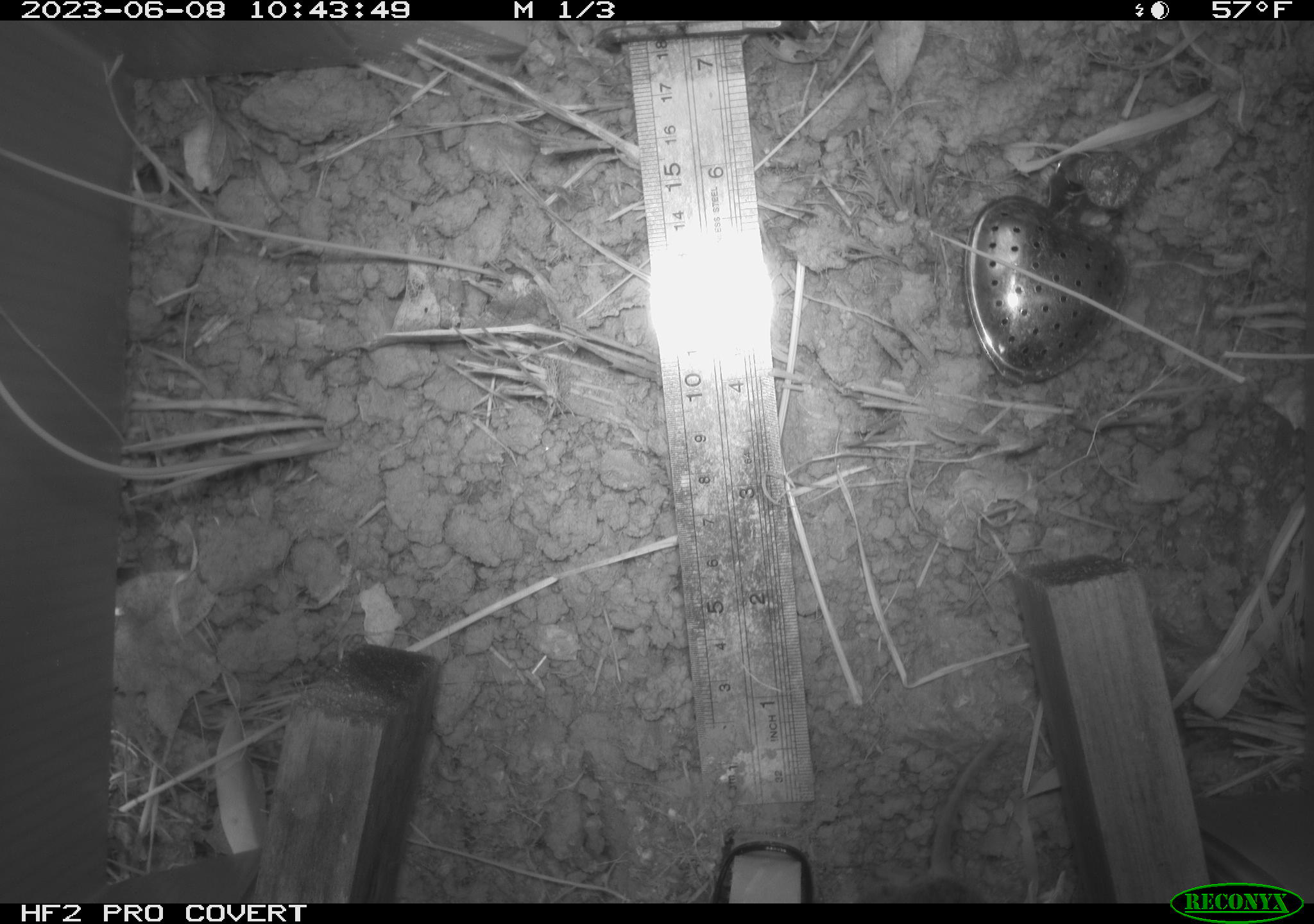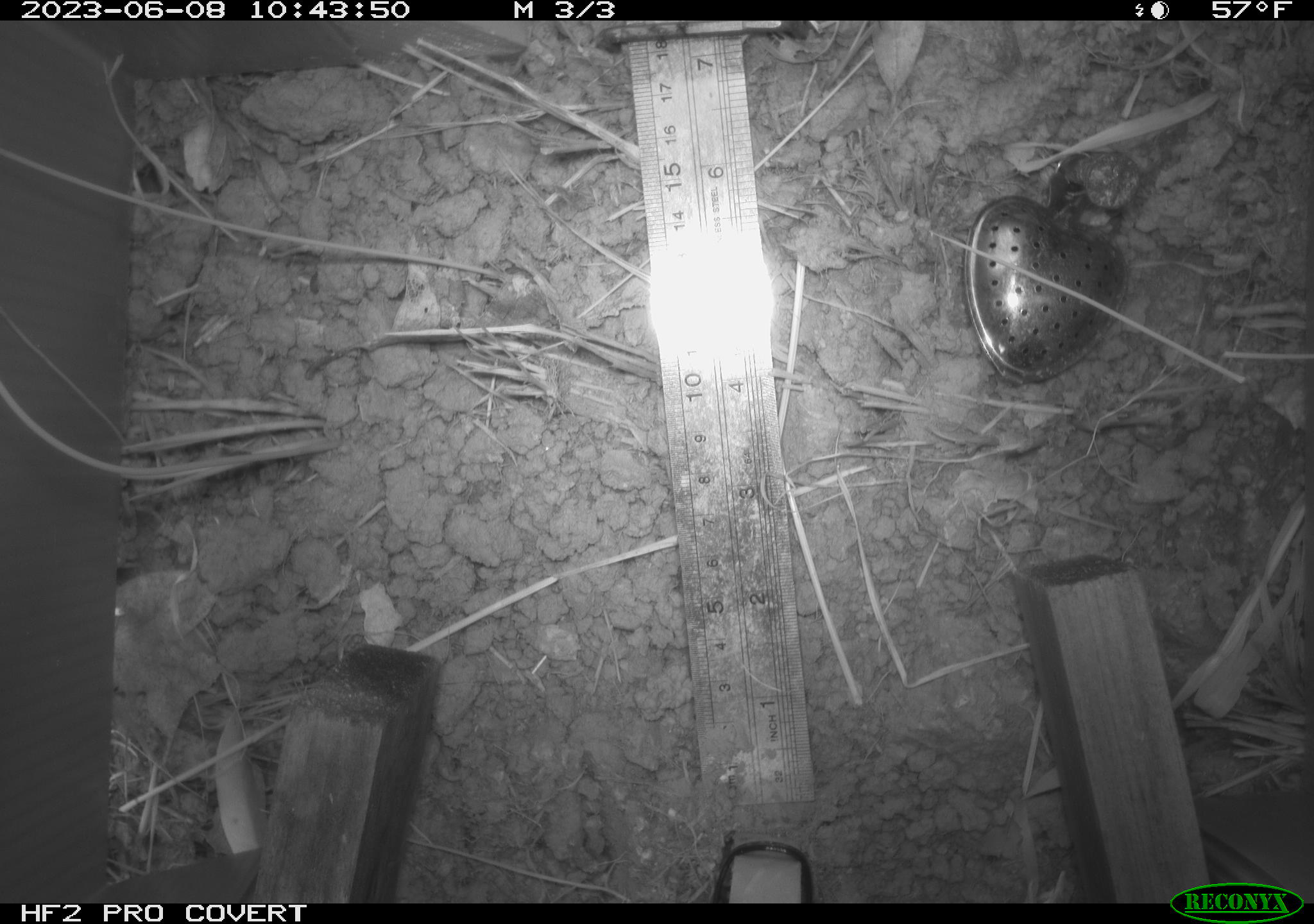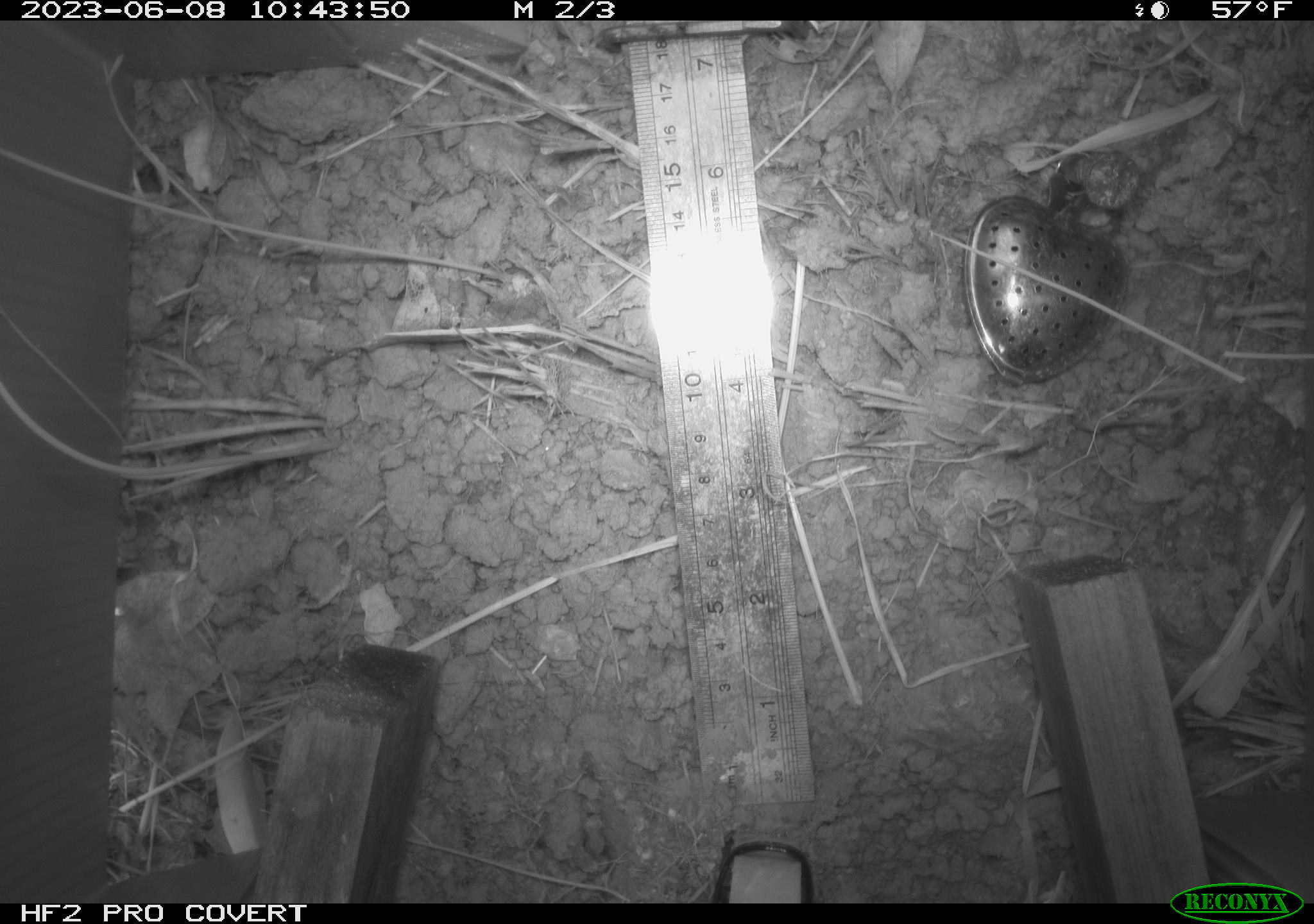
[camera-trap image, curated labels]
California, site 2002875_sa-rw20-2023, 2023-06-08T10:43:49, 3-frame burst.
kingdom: Animalia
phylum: Chordata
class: Mammalia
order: Rodentia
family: Cricetidae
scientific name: Arvicolinae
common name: voles, lemmings, and muskrats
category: arvicolinae subfamily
Arvicolinae subfamily (voles, lemmings, and muskrats) (Arvicolinae).